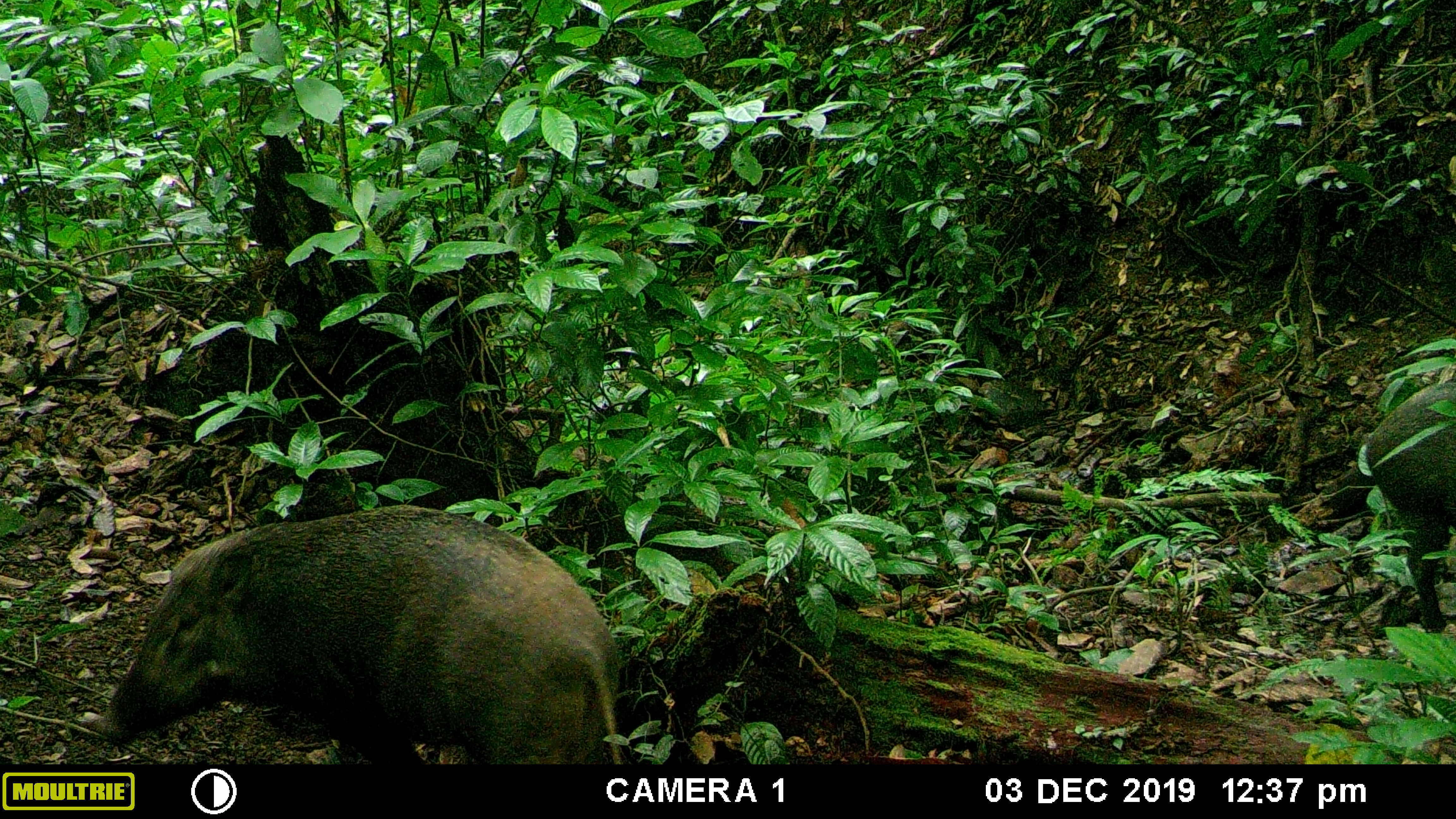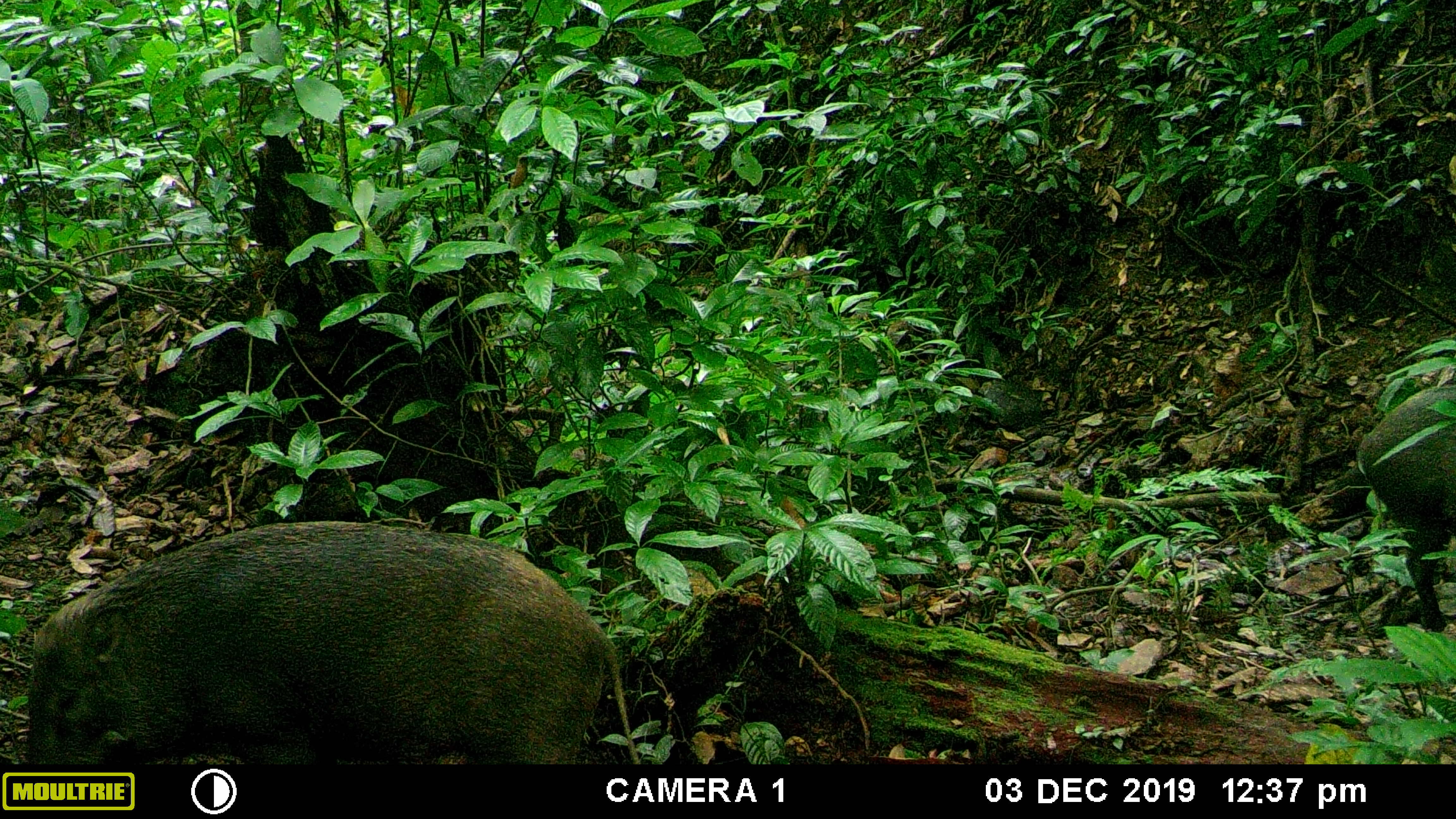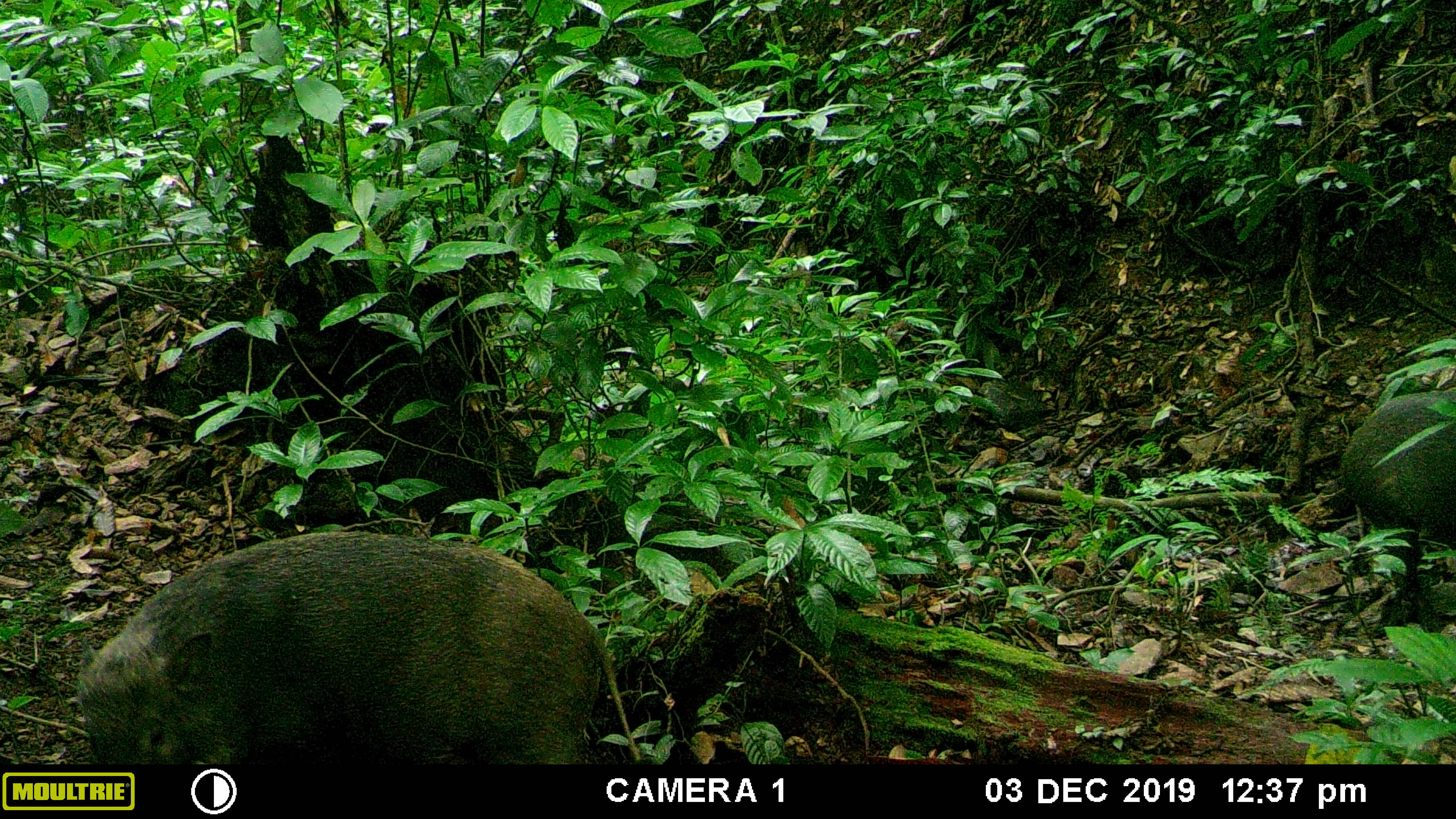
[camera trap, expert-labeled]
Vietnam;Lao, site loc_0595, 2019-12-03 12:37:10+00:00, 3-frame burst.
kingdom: Animalia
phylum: Chordata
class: Mammalia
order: Artiodactyla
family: Suidae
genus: Sus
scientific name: Sus scrofa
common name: eurasian wild pig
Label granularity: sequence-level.